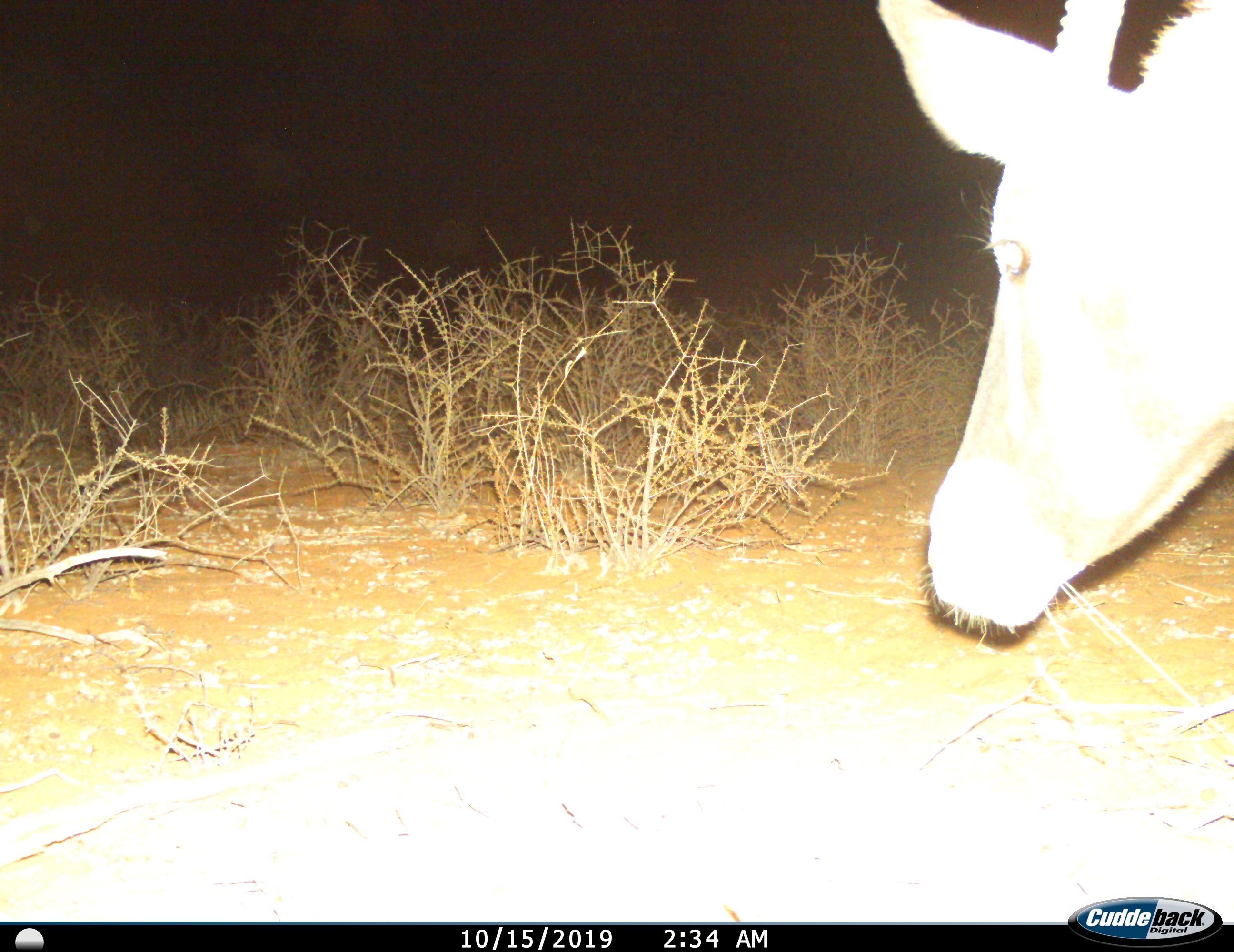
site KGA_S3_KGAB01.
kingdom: Animalia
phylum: Chordata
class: Mammalia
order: Artiodactyla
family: Bovidae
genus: Antidorcas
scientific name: Antidorcas marsupialis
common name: springbok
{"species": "springbok (Antidorcas marsupialis)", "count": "1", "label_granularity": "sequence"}